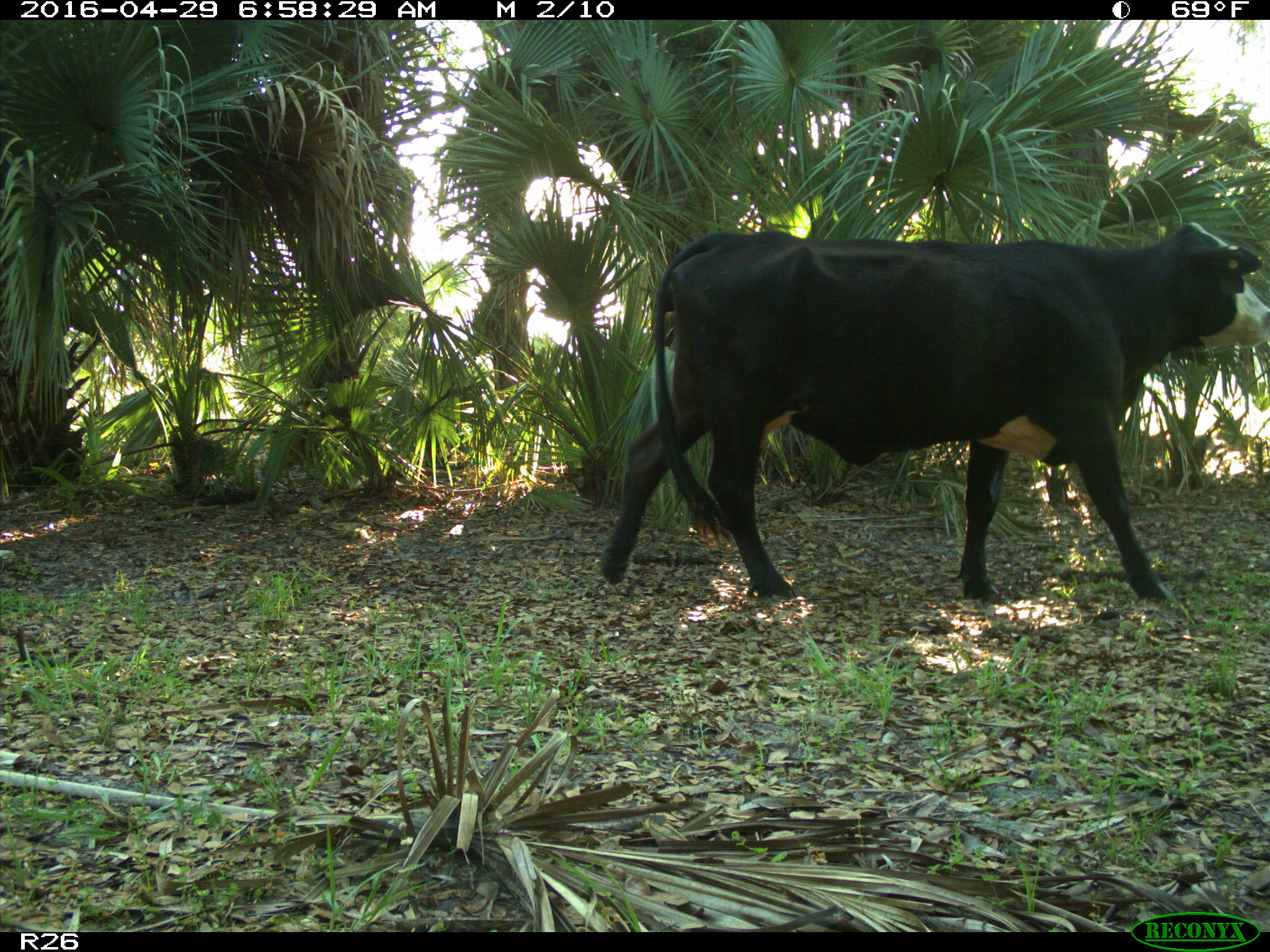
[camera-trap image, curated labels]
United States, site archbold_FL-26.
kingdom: Animalia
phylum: Chordata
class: Mammalia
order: Artiodactyla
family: Bovidae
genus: Bos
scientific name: Bos taurus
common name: domestic cow